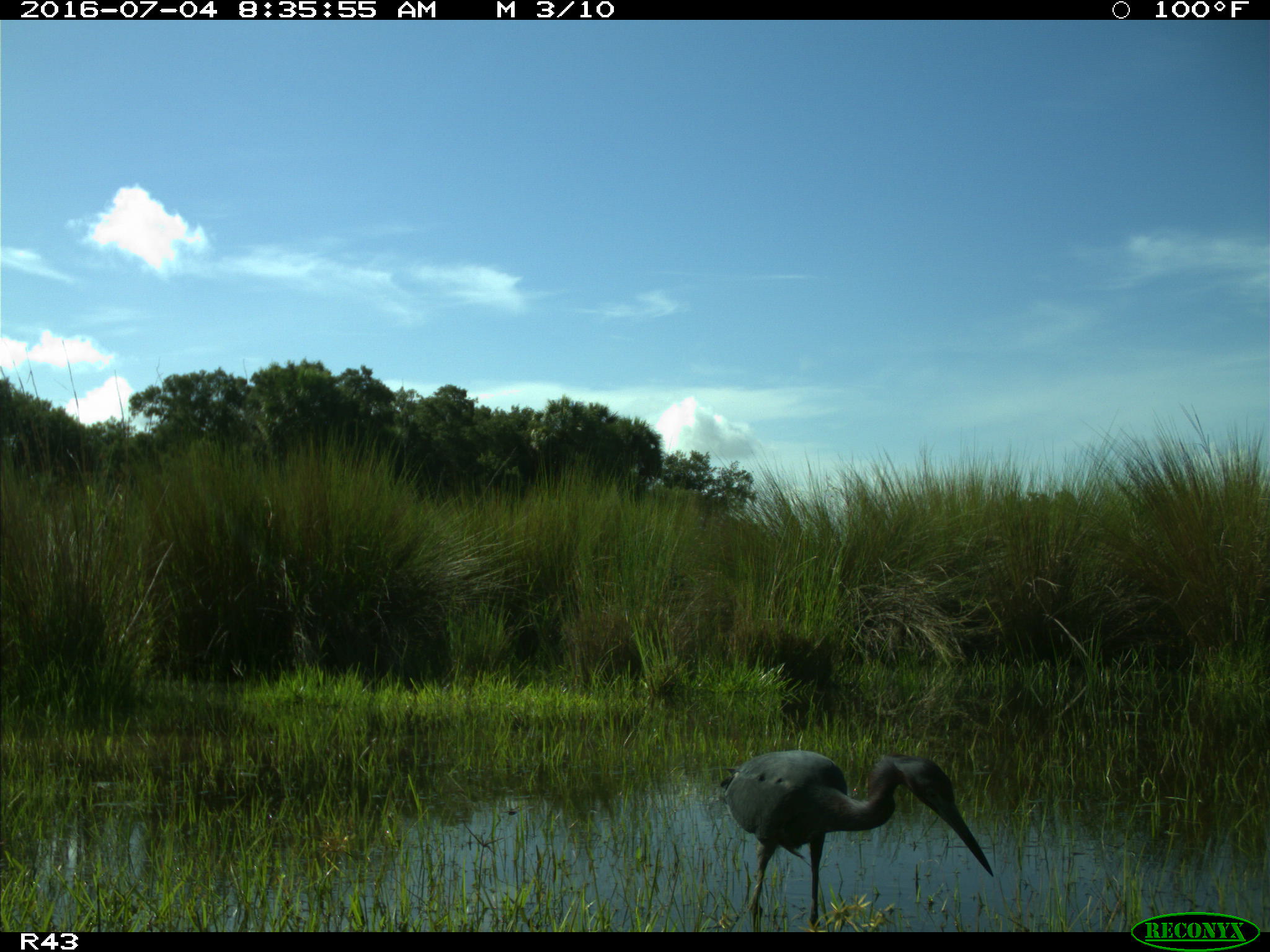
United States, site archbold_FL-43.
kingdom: Animalia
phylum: Chordata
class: Aves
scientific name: Aves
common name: birds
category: unidentified bird